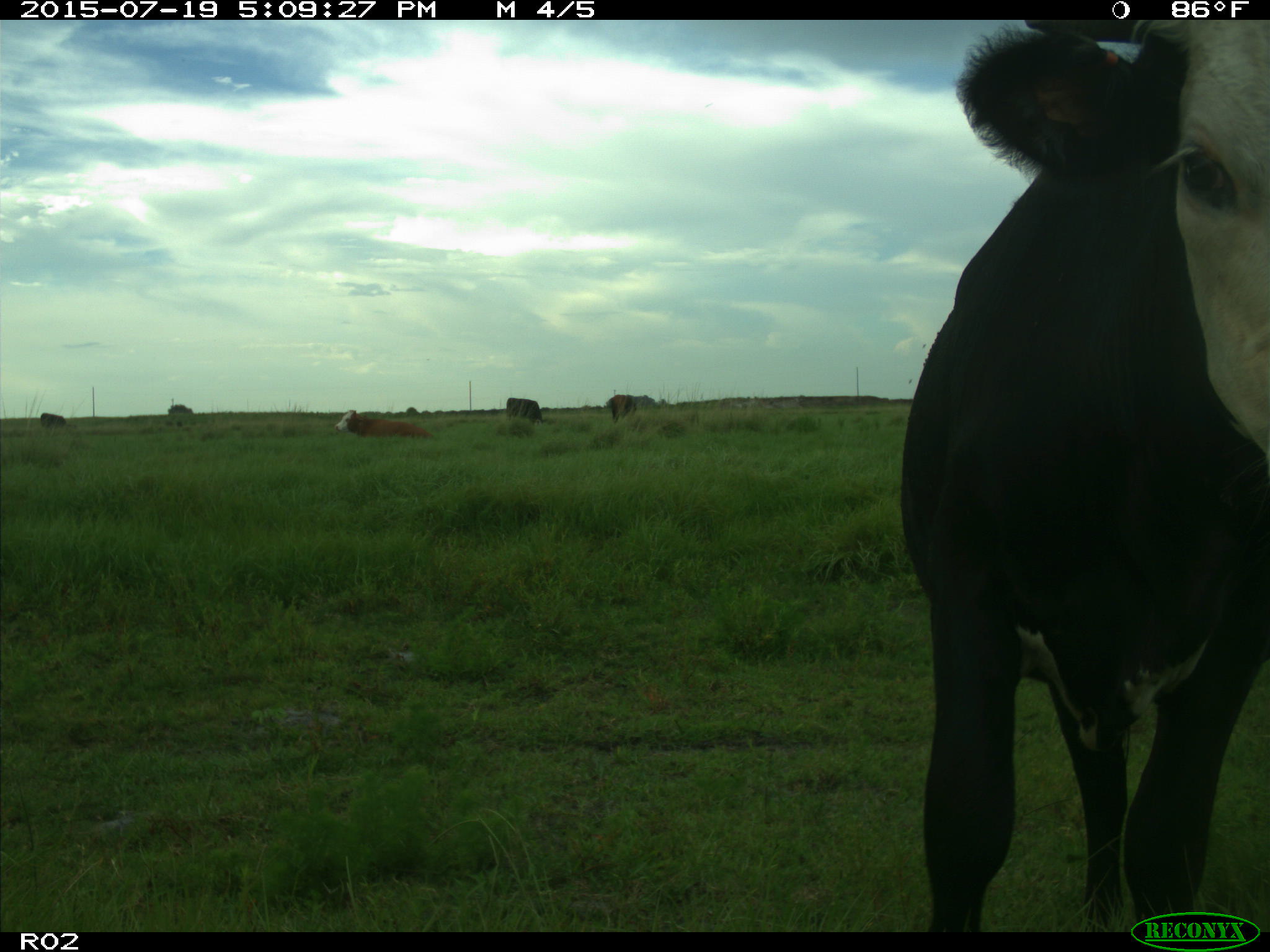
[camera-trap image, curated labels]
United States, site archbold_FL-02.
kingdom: Animalia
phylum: Chordata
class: Mammalia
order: Artiodactyla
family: Bovidae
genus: Bos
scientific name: Bos taurus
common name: domestic cow